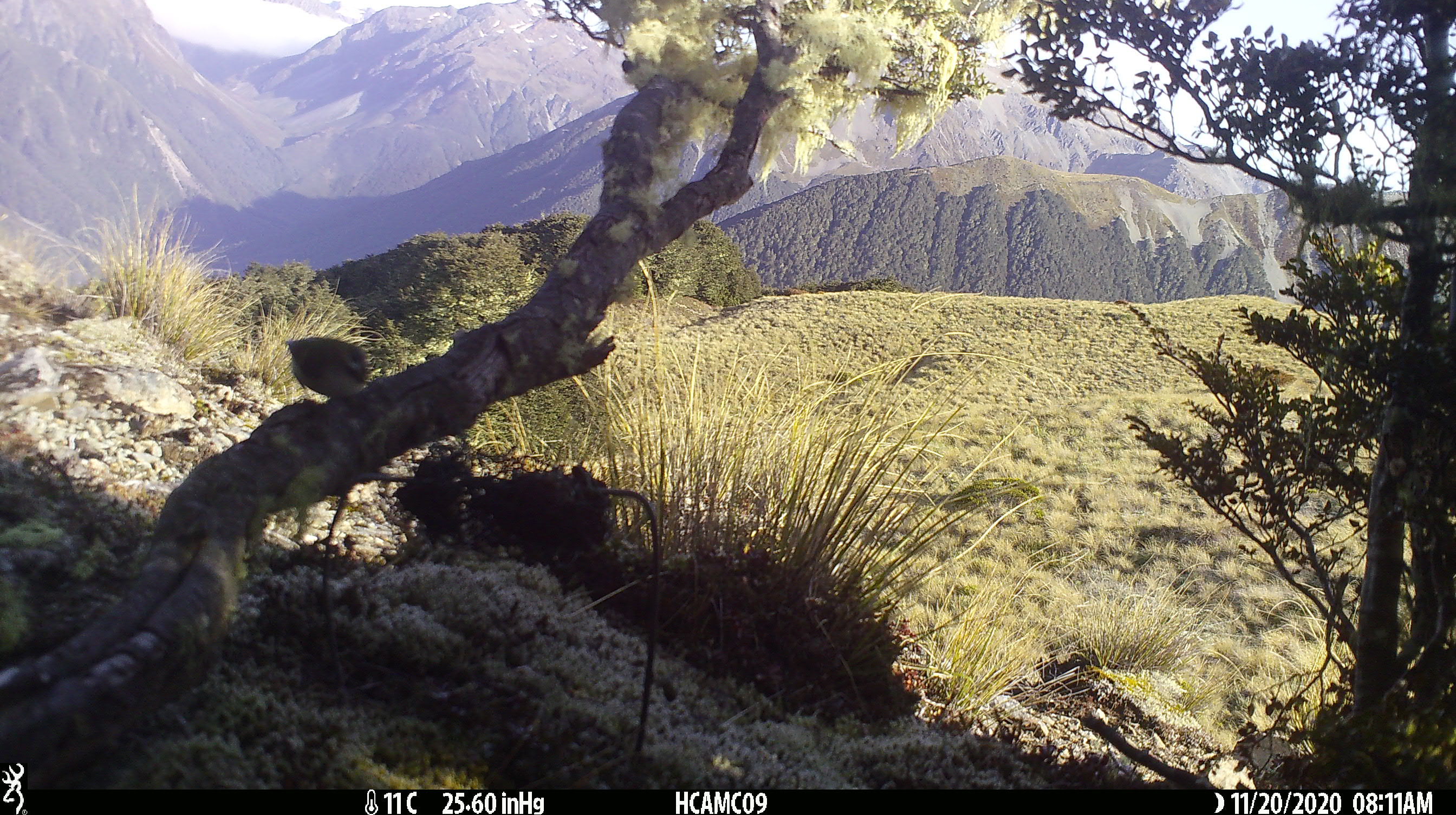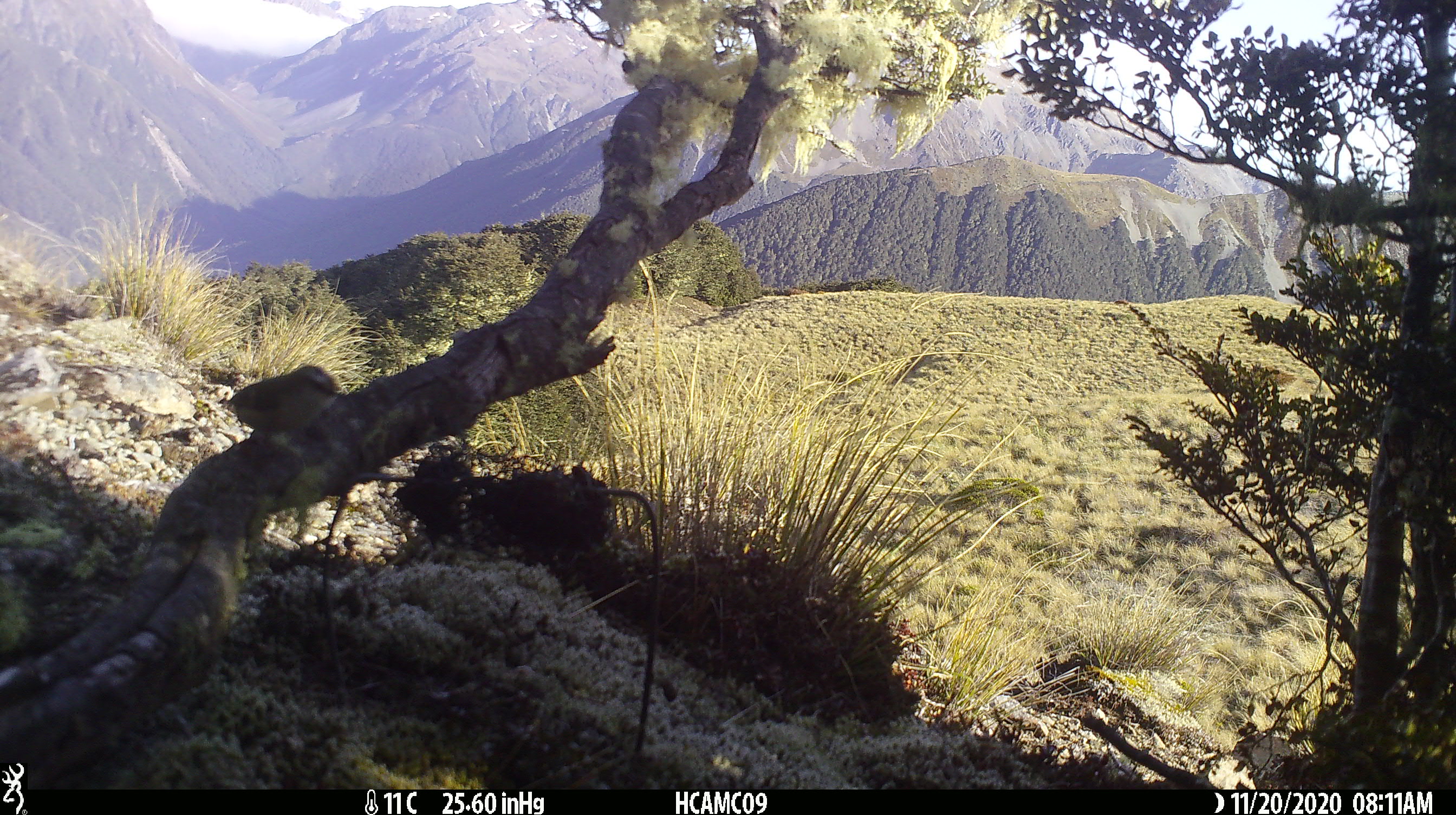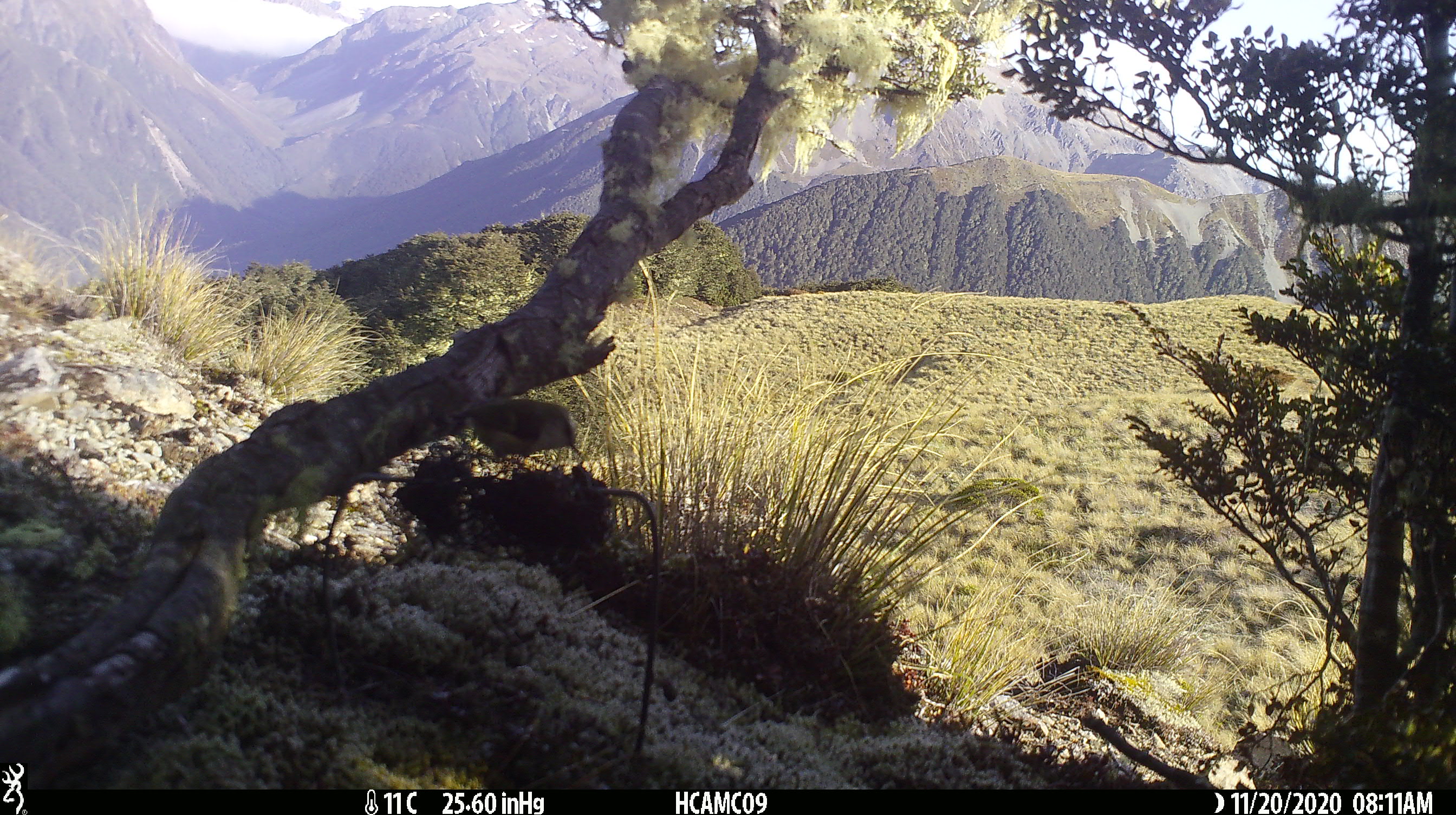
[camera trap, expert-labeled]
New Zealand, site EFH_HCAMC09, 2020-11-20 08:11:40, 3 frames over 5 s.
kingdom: Animalia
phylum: Chordata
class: Aves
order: Passeriformes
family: Acanthisittidae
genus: Acanthisitta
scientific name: Acanthisitta chloris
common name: rifleman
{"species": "rifleman (Acanthisitta chloris)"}